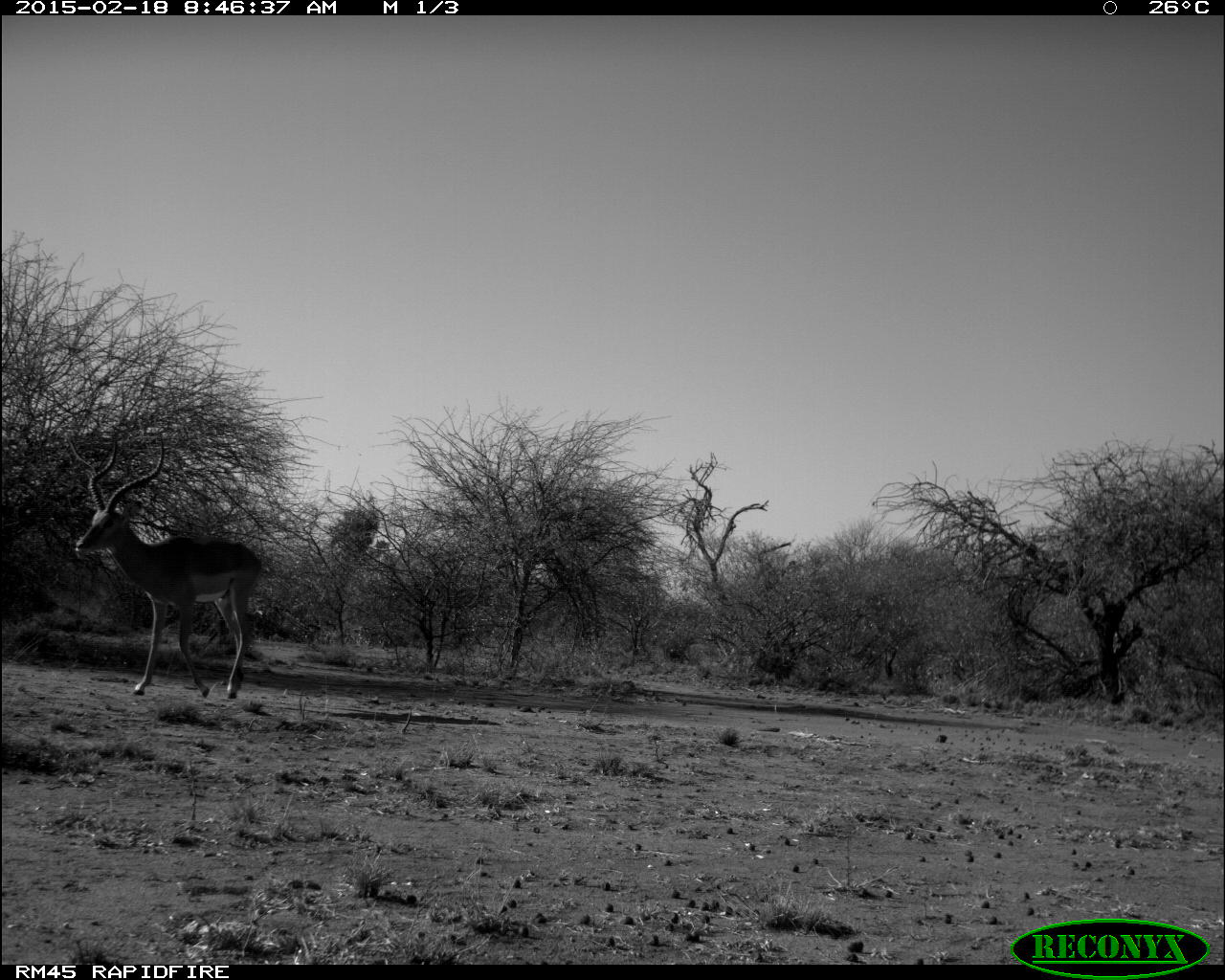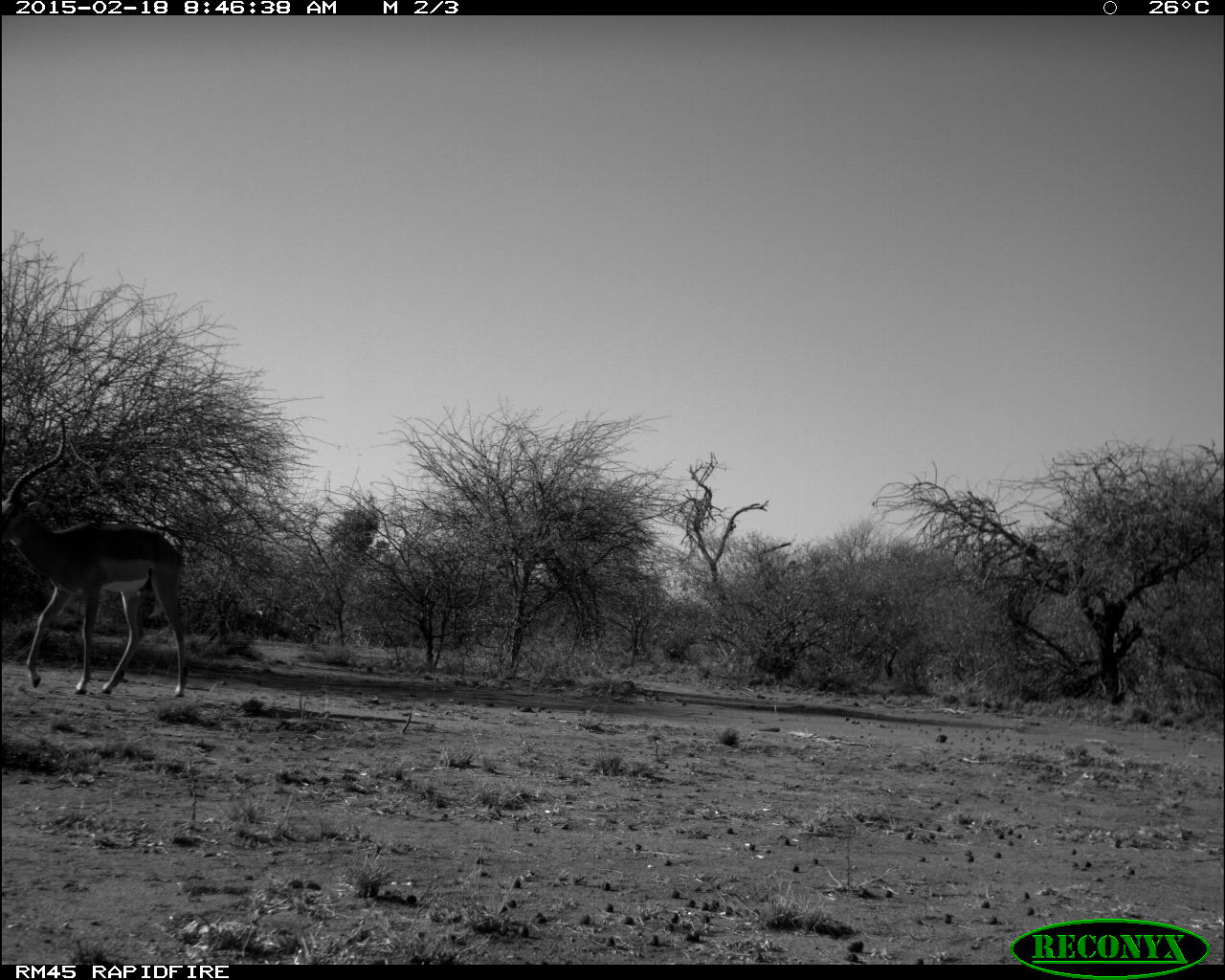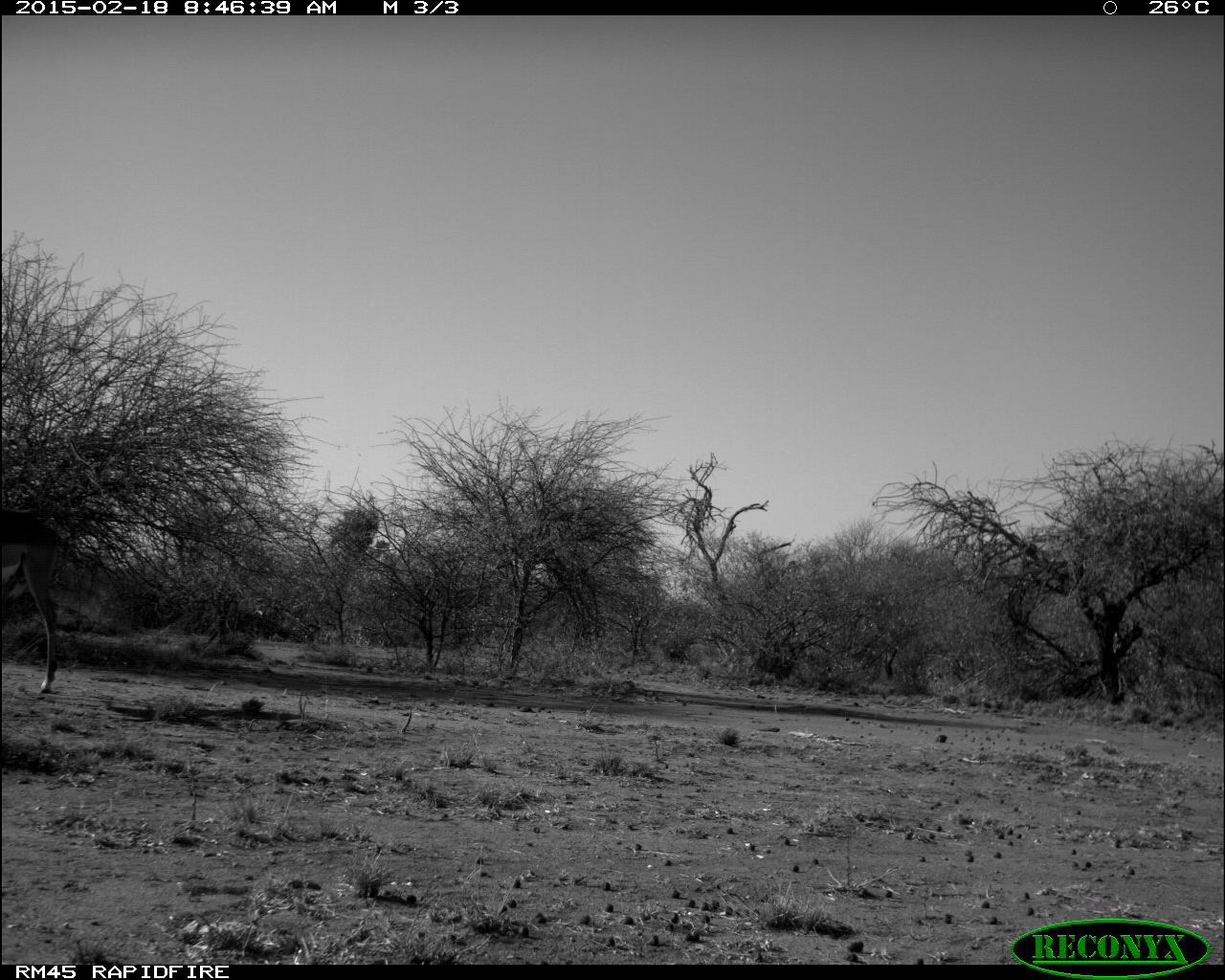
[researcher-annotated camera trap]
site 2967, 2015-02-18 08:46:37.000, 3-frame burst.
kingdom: Animalia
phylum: Chordata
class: Mammalia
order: Artiodactyla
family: Bovidae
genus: Aepyceros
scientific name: Aepyceros melampus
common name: impala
Aepyceros melampus (impala), count 1.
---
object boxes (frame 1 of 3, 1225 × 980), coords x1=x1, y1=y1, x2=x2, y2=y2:
aepyceros melampus: x1=75, y1=431, x2=262, y2=700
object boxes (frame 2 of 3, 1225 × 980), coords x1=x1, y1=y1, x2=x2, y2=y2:
aepyceros melampus: x1=3, y1=420, x2=186, y2=696